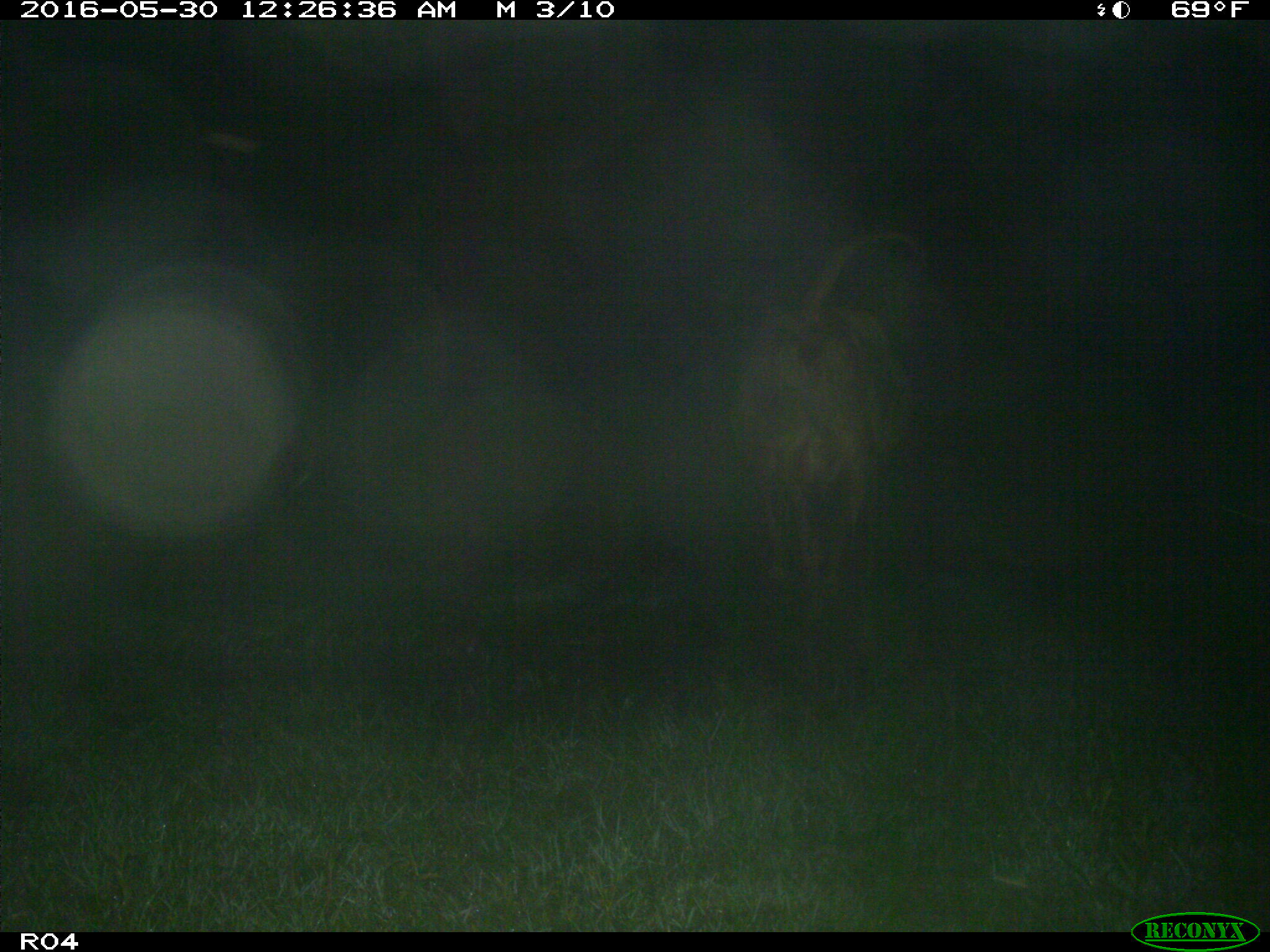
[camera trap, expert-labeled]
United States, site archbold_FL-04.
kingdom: Animalia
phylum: Chordata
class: Mammalia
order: Artiodactyla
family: Bovidae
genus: Bos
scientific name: Bos taurus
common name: domestic cow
Bos taurus (domestic cow).